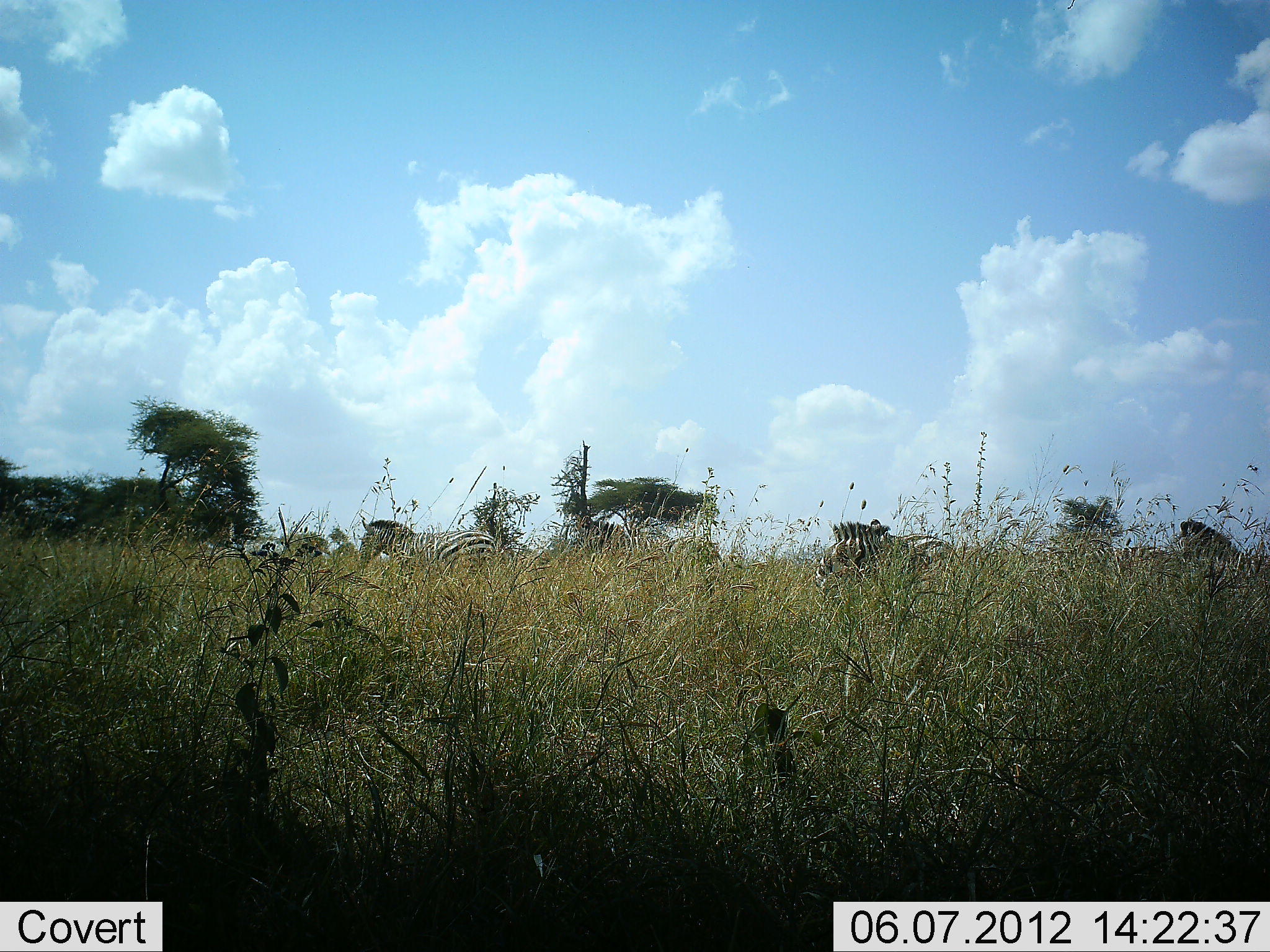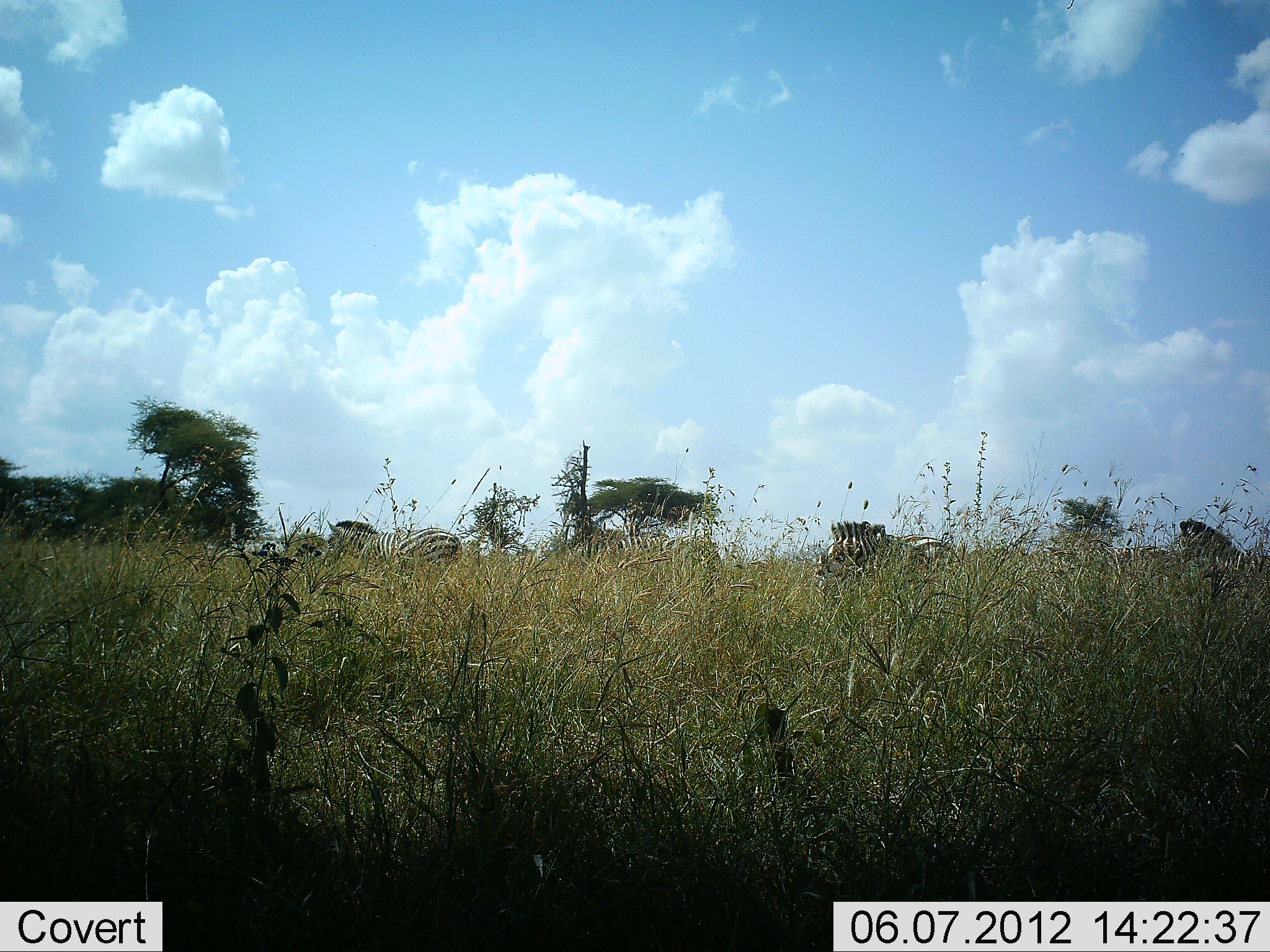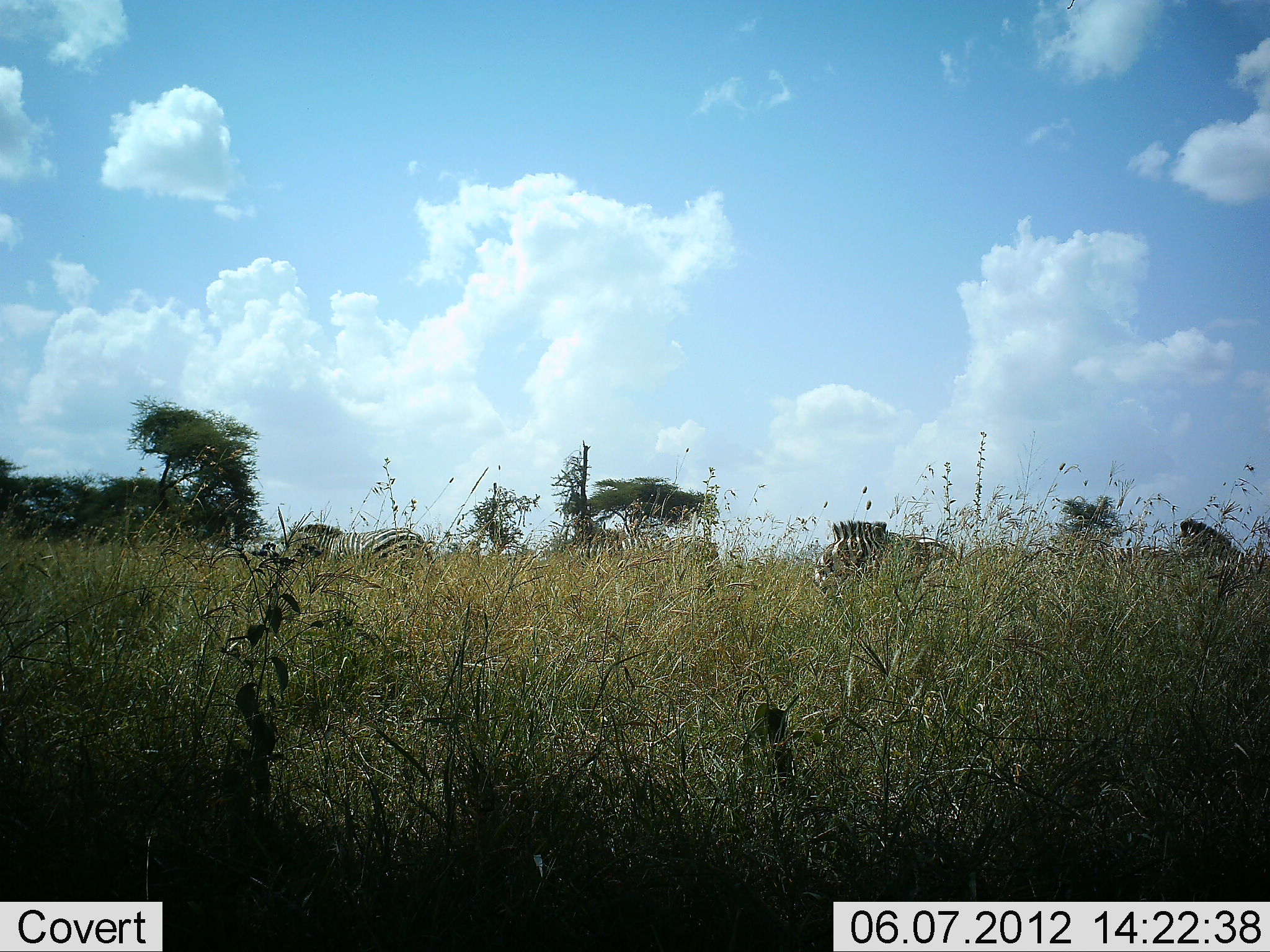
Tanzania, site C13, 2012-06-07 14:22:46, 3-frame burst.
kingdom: Animalia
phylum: Chordata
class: Mammalia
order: Perissodactyla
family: Equidae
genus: Equus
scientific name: Equus quagga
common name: plains zebra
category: zebra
Zebra (plains zebra) (Equus quagga), count 4. Behavior (volunteer vote fractions): standing 50%, resting 0%, moving 70%, interacting 0%. Young present (vote fraction): 0%. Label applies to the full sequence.